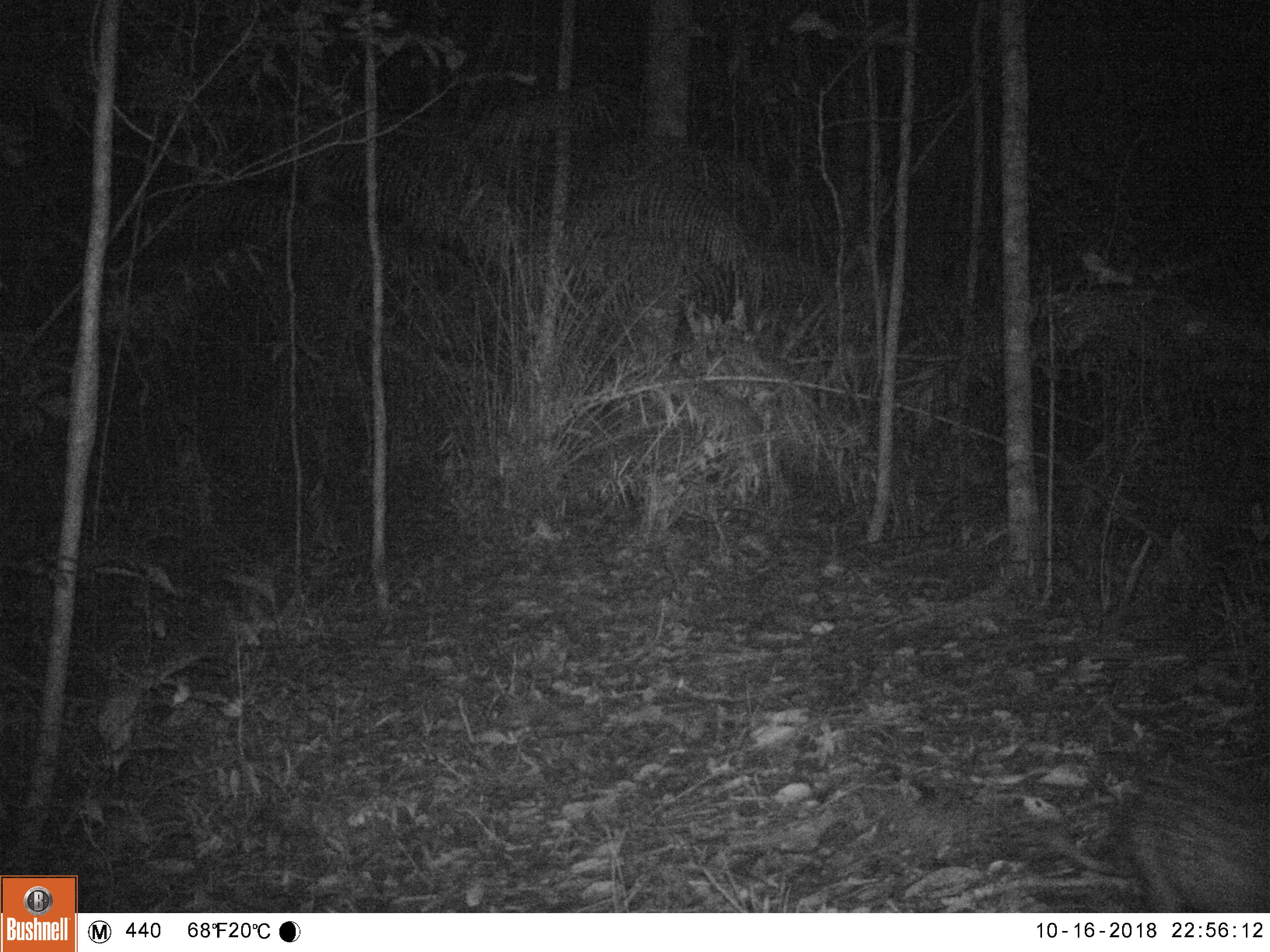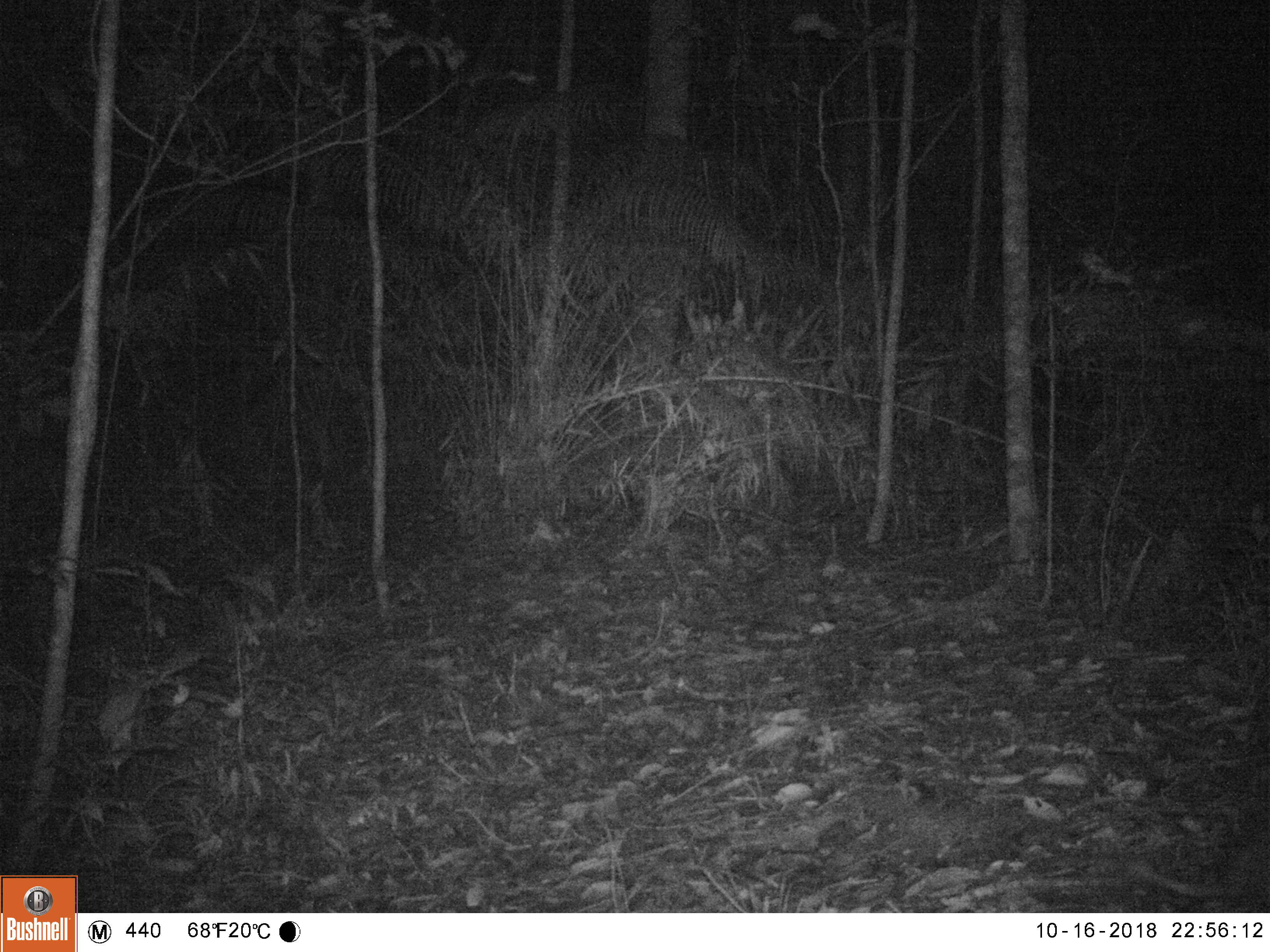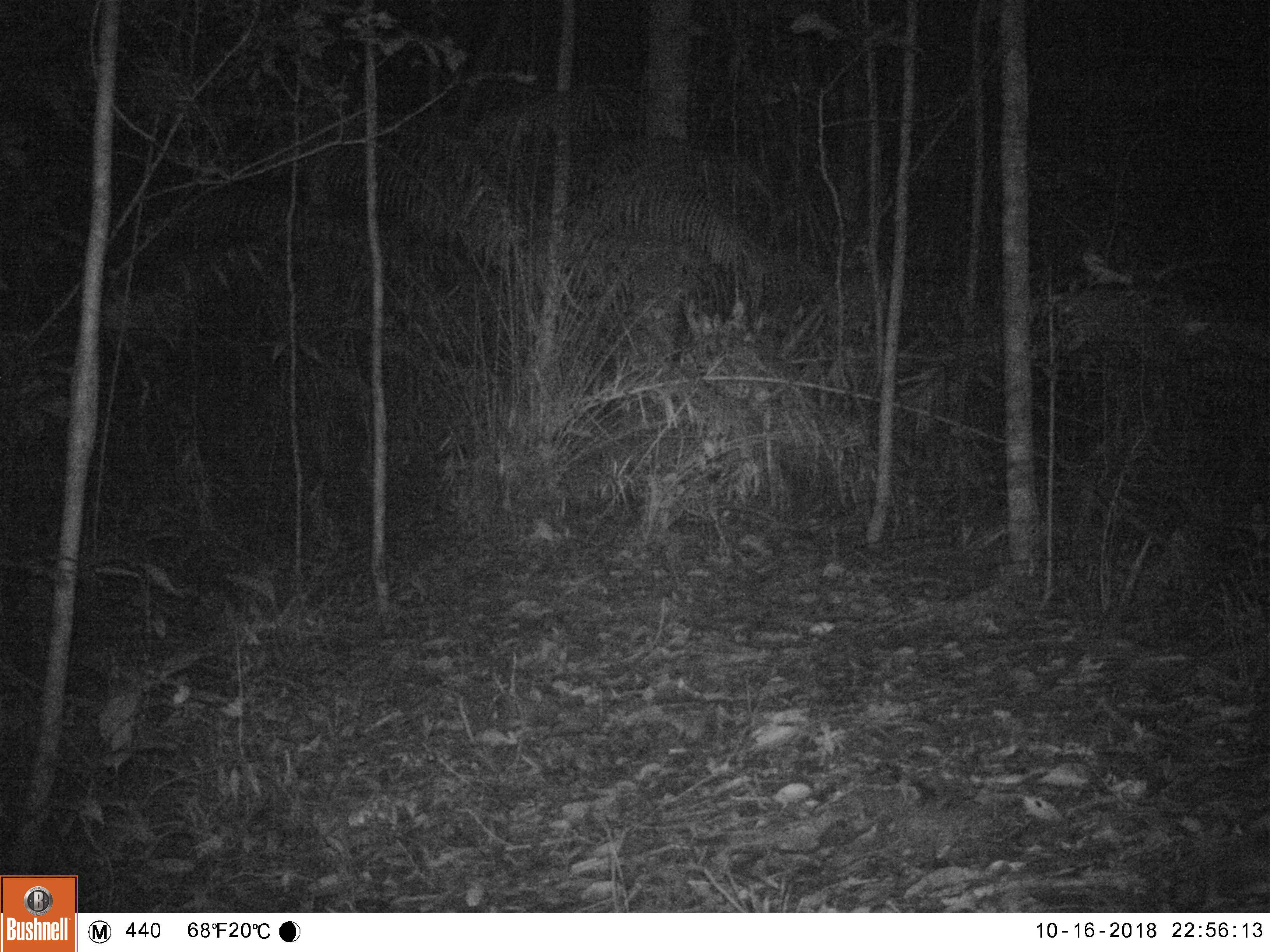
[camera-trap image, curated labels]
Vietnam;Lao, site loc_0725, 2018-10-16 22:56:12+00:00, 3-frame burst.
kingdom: Animalia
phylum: Chordata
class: Mammalia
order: Rodentia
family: Hystricidae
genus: Atherurus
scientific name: Atherurus macrourus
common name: asiatic brush-tailed porcupine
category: asiatic brush tailed porcupine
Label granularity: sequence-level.